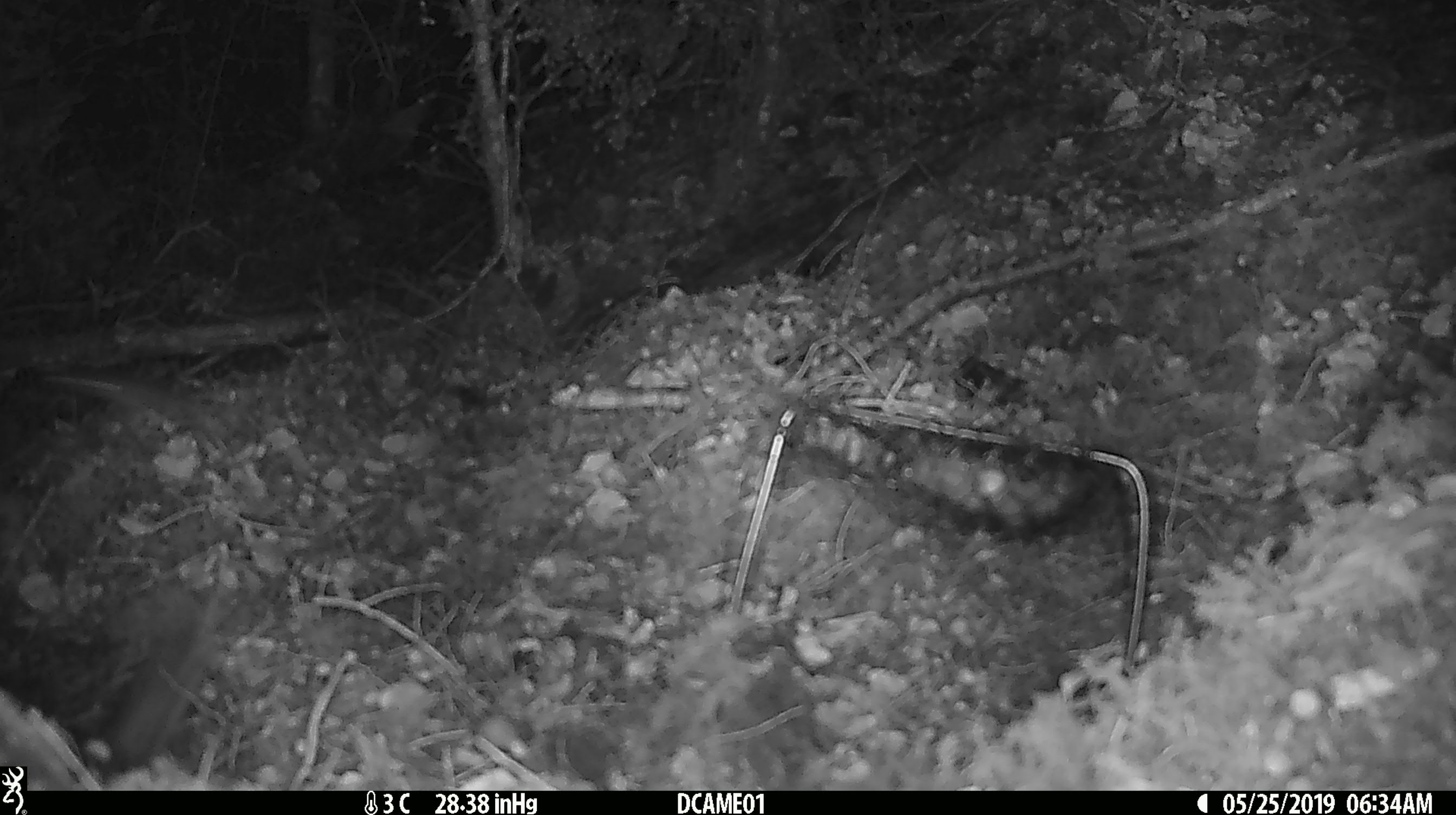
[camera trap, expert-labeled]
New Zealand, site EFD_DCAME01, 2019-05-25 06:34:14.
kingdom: Animalia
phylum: Chordata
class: Mammalia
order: Rodentia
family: Muridae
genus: Mus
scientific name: Mus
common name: mouse